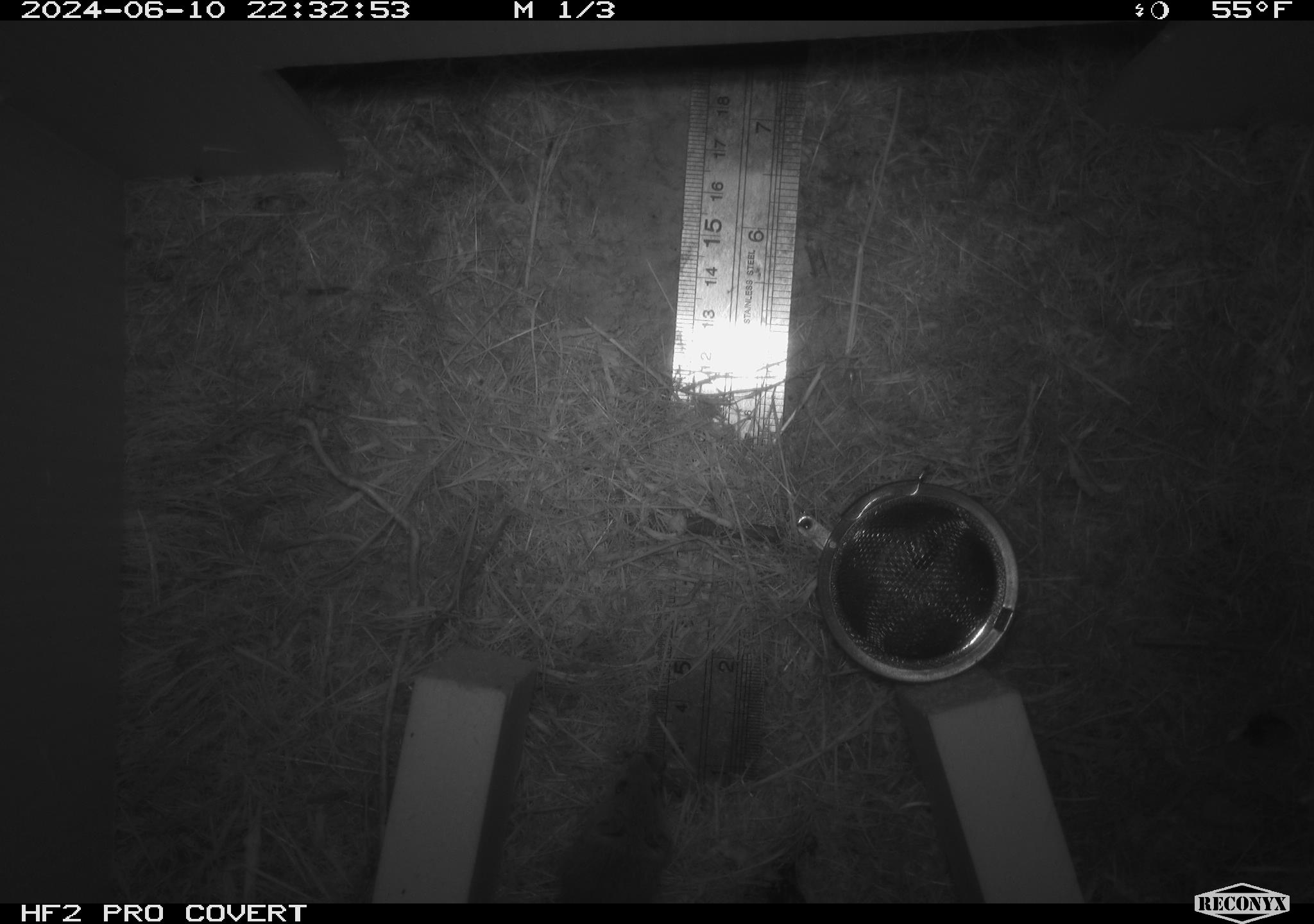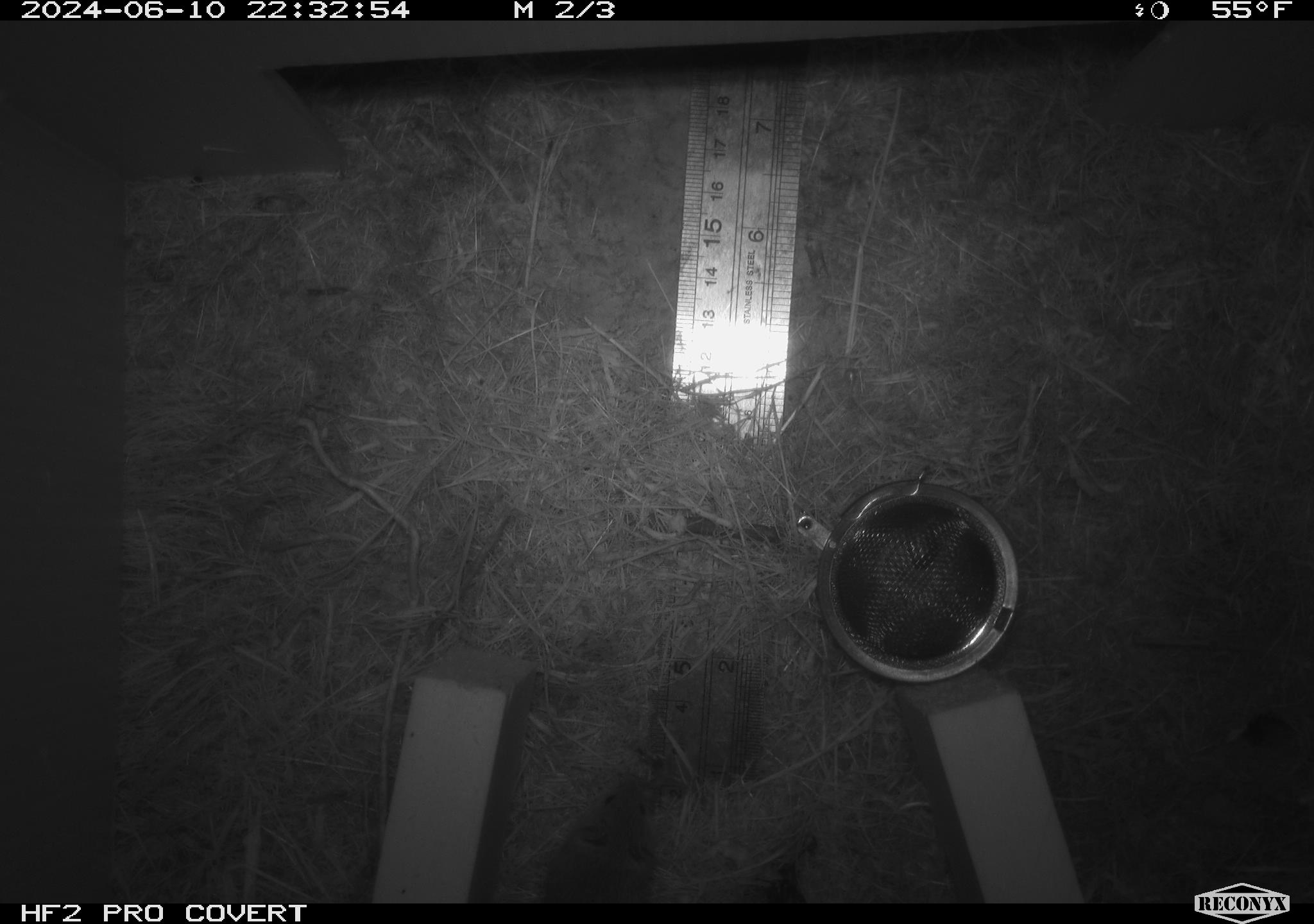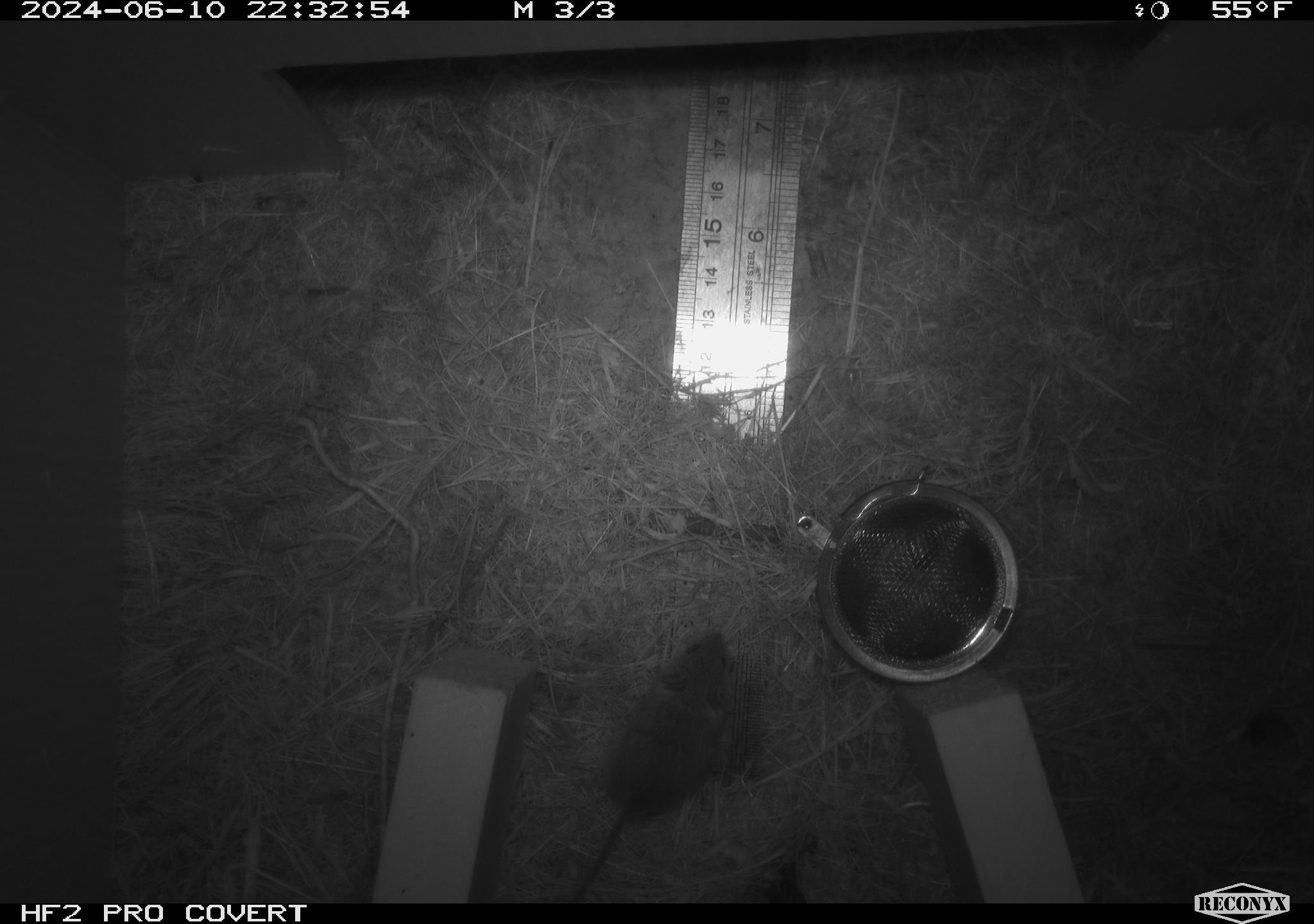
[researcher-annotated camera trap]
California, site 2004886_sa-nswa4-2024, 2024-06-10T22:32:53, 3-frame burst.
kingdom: Animalia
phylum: Chordata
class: Mammalia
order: Rodentia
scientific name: Rodentia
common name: rodent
Rodent (Rodentia).